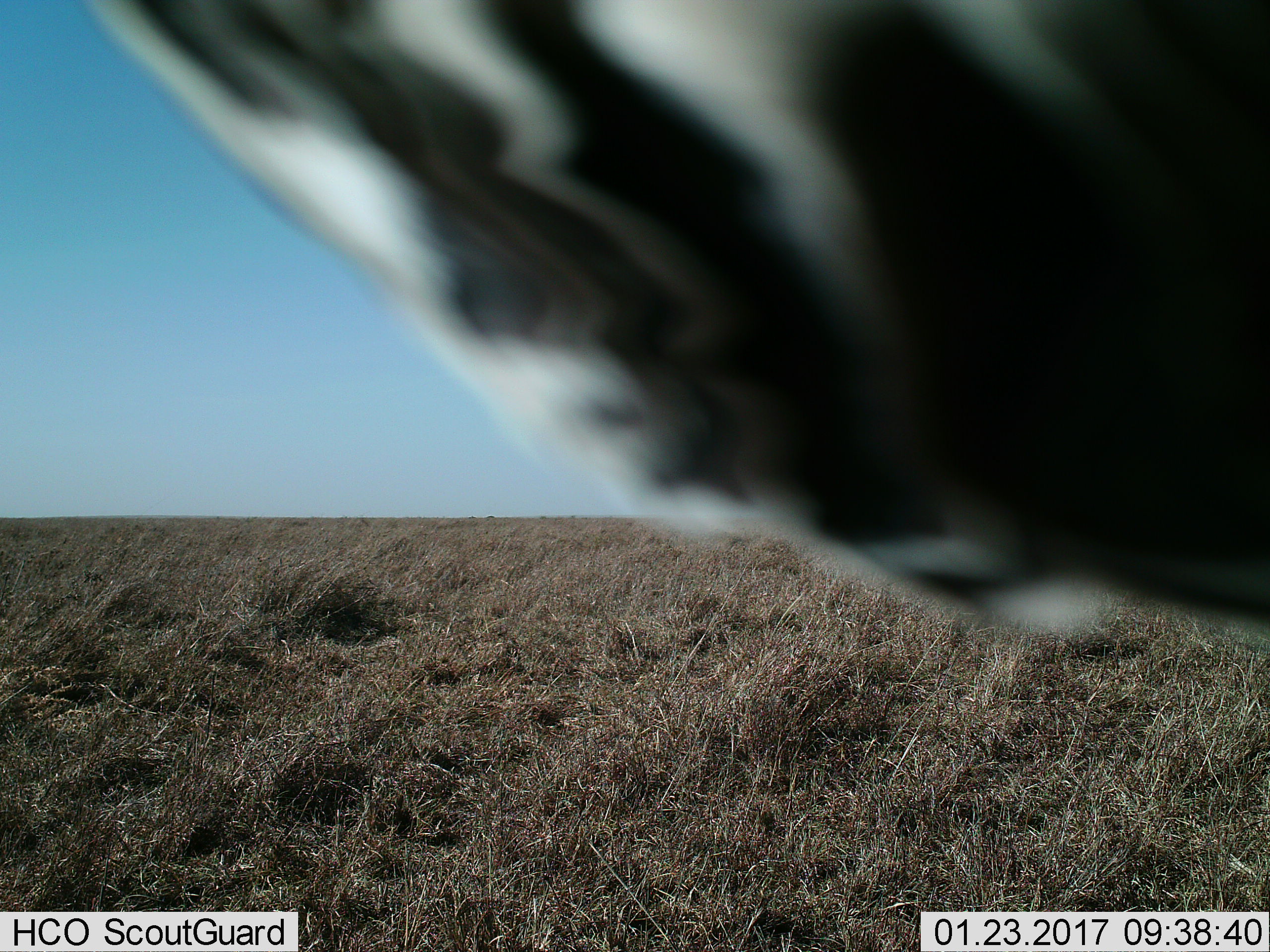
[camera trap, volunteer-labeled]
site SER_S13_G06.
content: unidentified animal